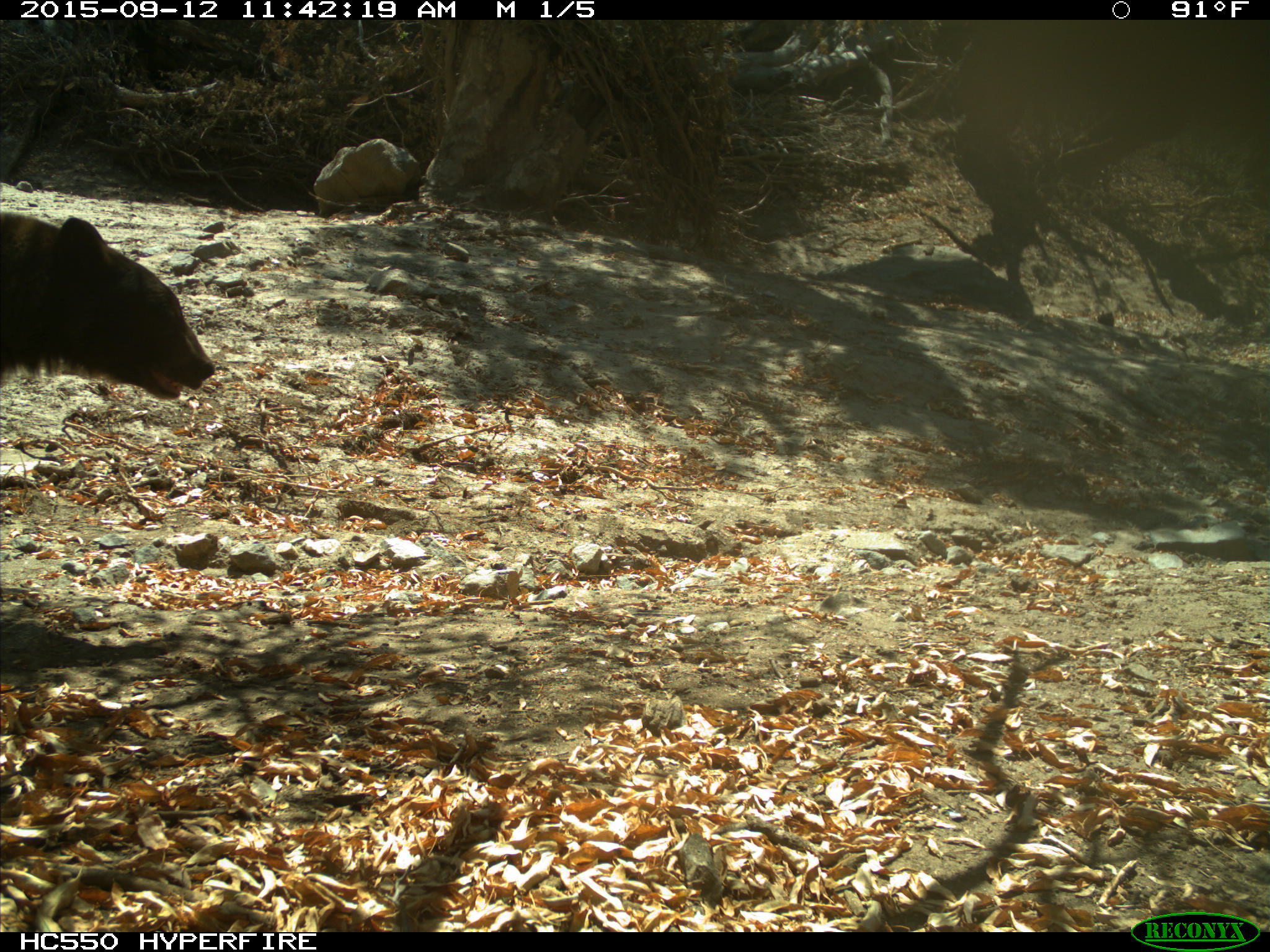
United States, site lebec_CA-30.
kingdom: Animalia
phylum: Chordata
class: Mammalia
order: Carnivora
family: Ursidae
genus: Ursus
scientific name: Ursus americanus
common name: american black bear